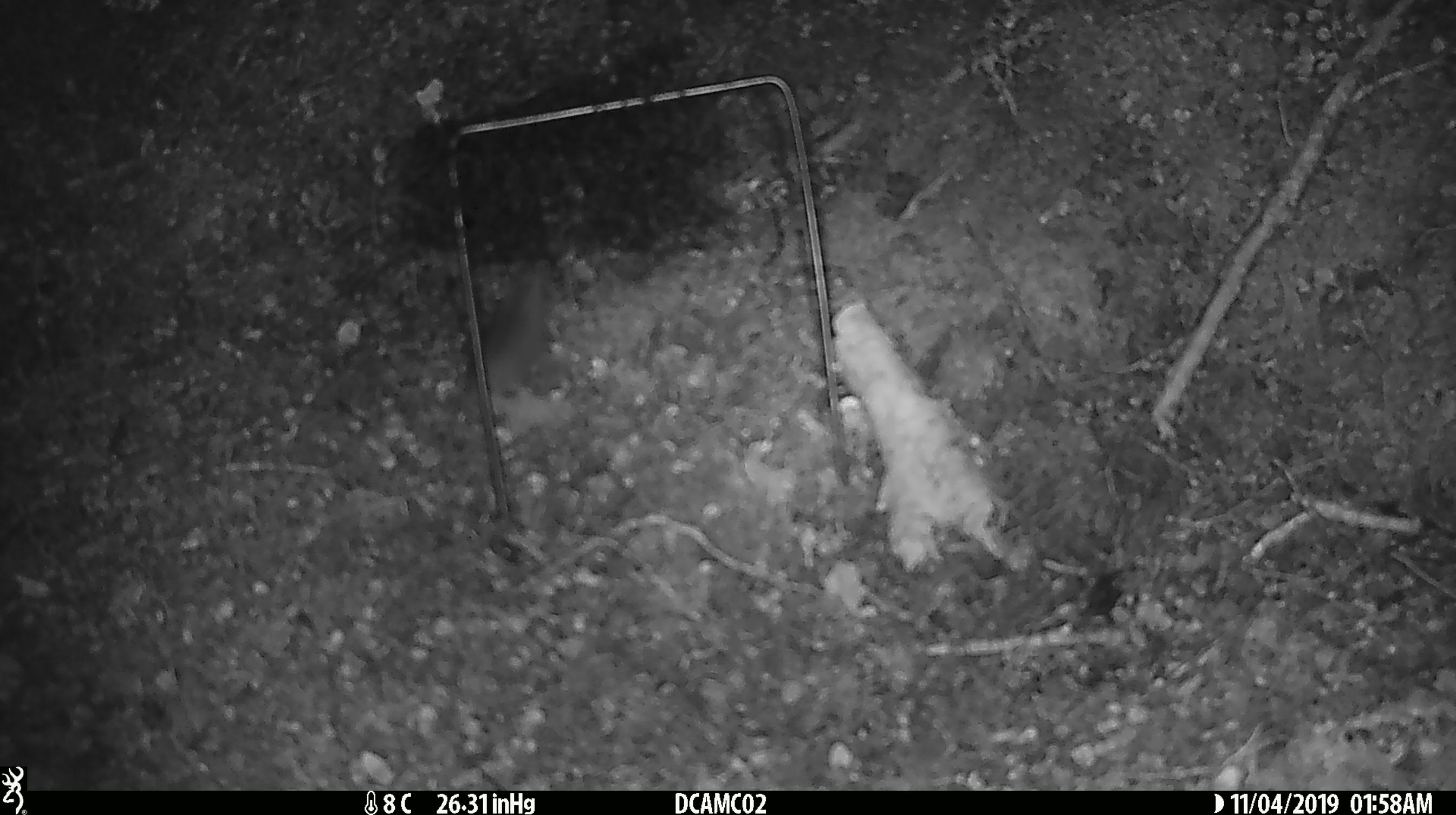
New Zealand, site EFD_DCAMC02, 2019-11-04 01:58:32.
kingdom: Animalia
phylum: Chordata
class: Mammalia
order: Rodentia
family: Muridae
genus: Mus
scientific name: Mus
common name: mouse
Mouse (Mus).